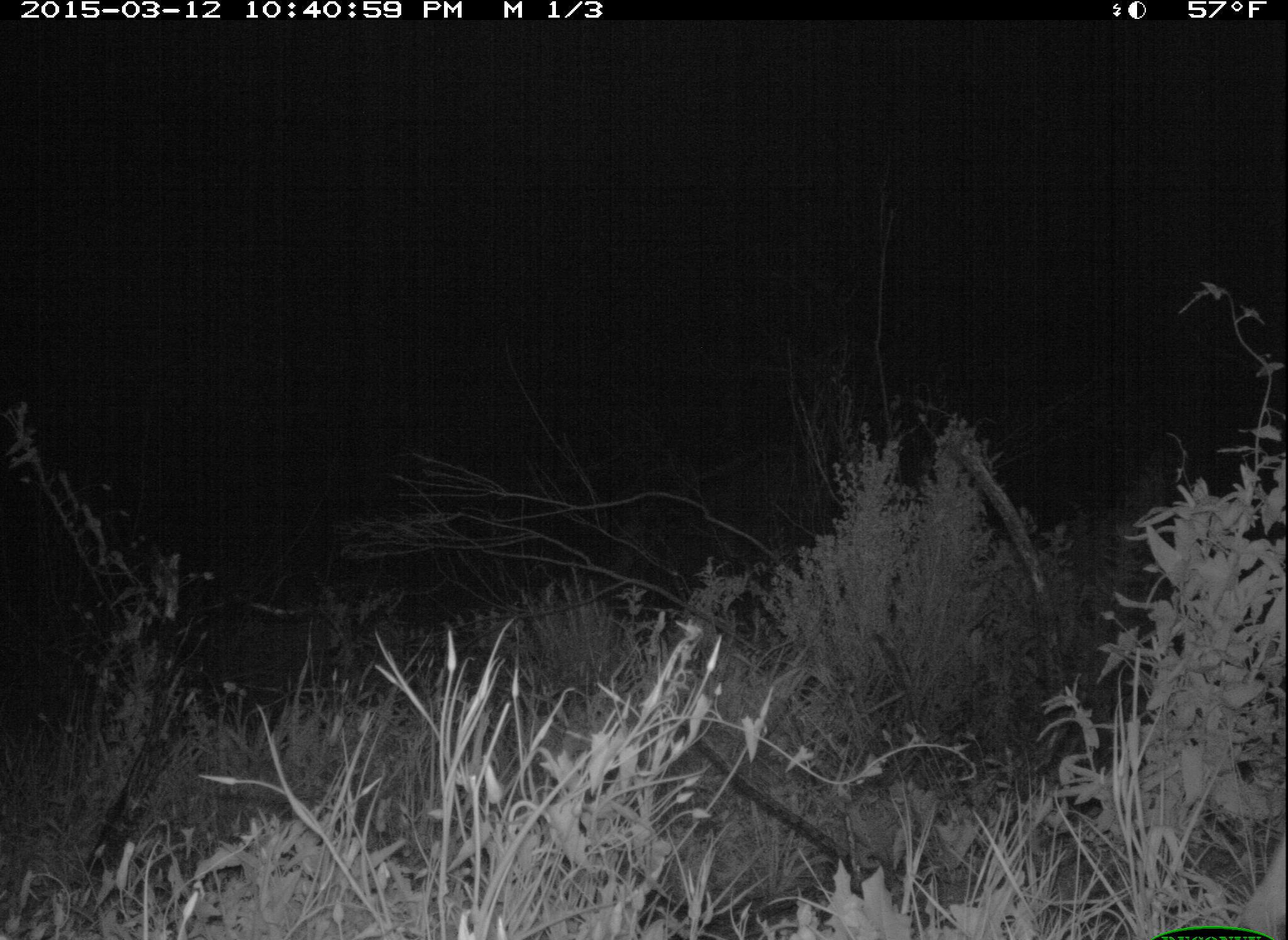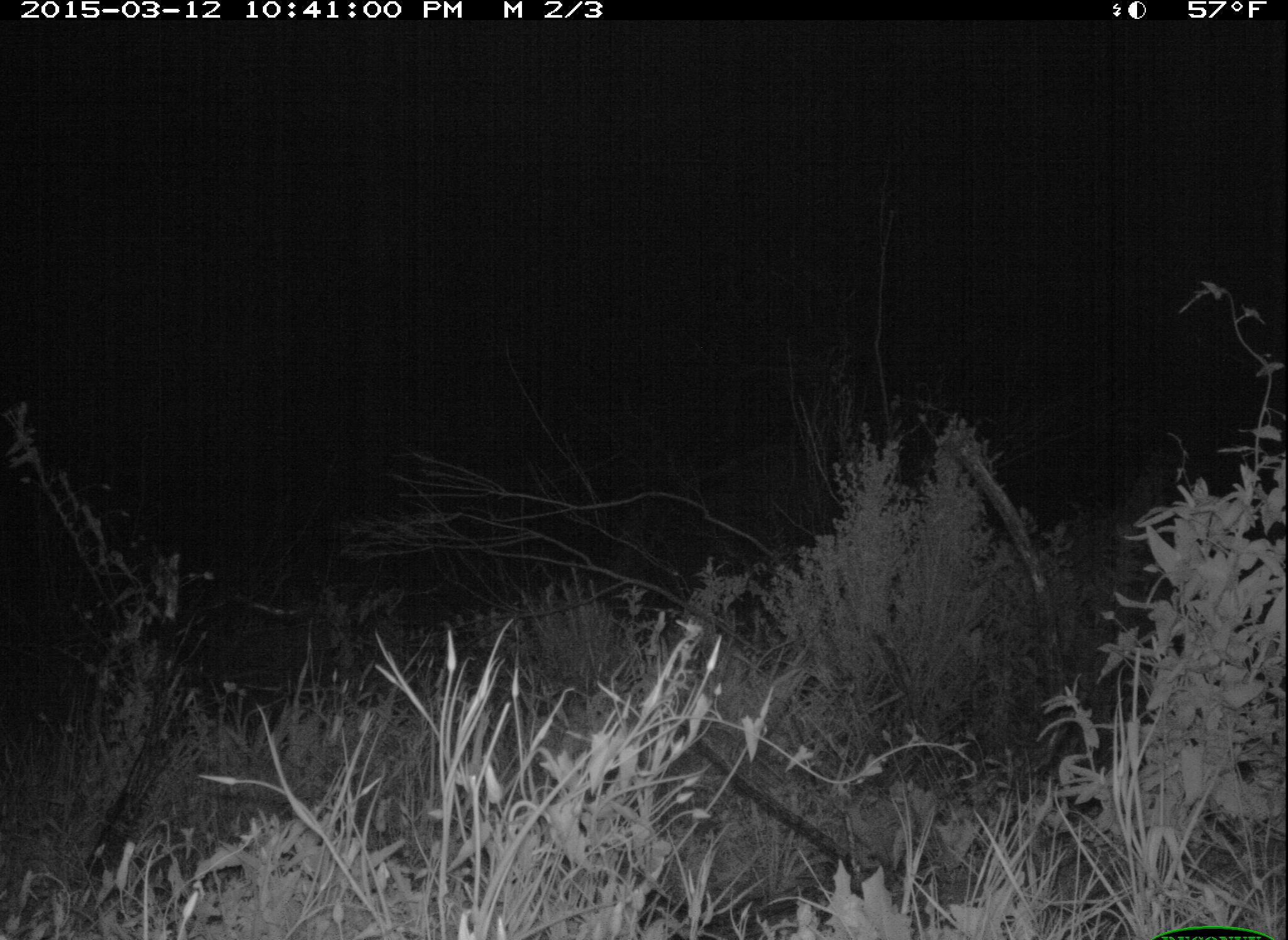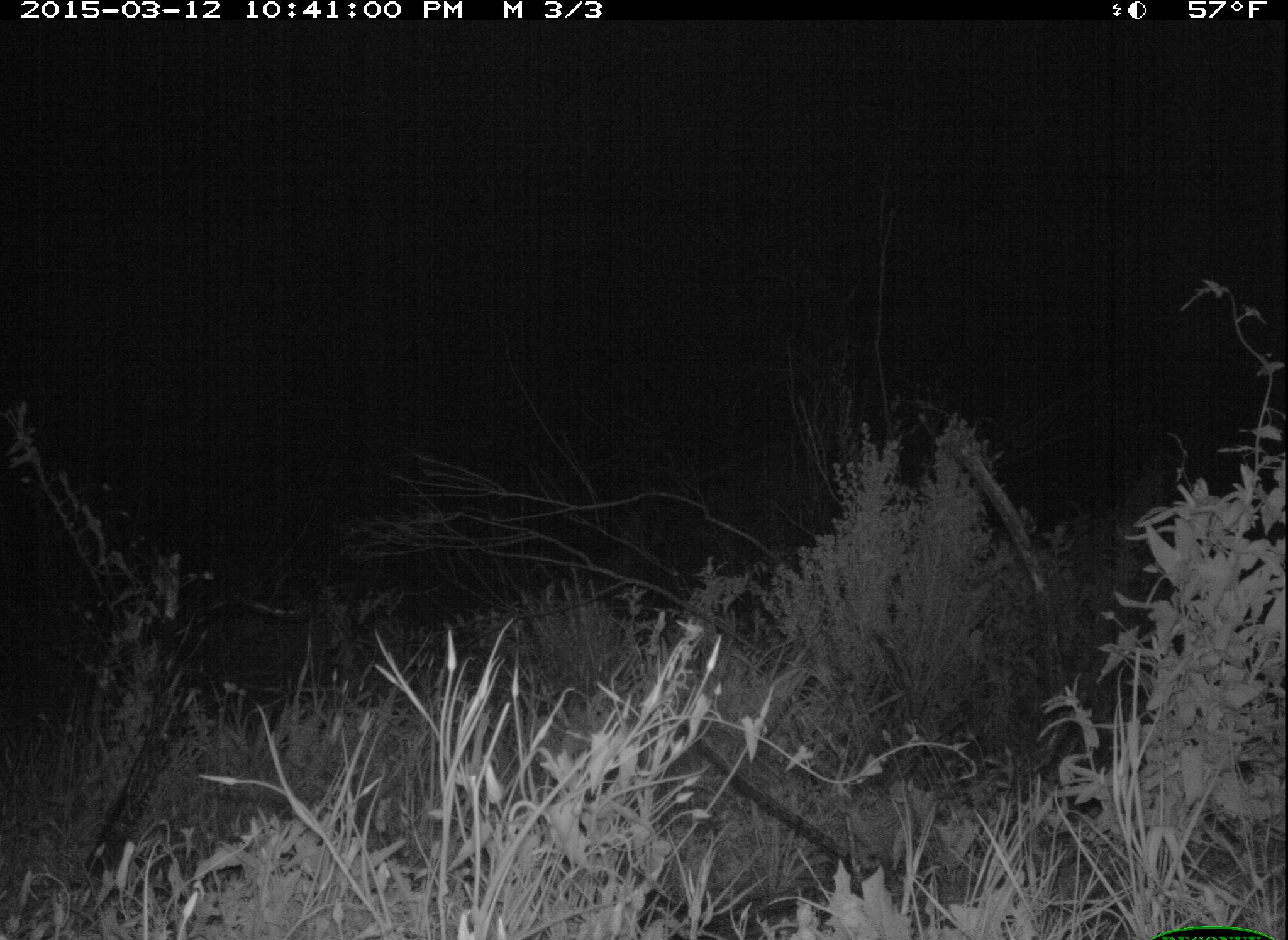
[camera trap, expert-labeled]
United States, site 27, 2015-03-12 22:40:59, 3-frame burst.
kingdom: Animalia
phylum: Chordata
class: Mammalia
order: Artiodactyla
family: Cervidae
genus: Odocoileus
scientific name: Odocoileus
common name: deer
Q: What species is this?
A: Deer (Odocoileus).